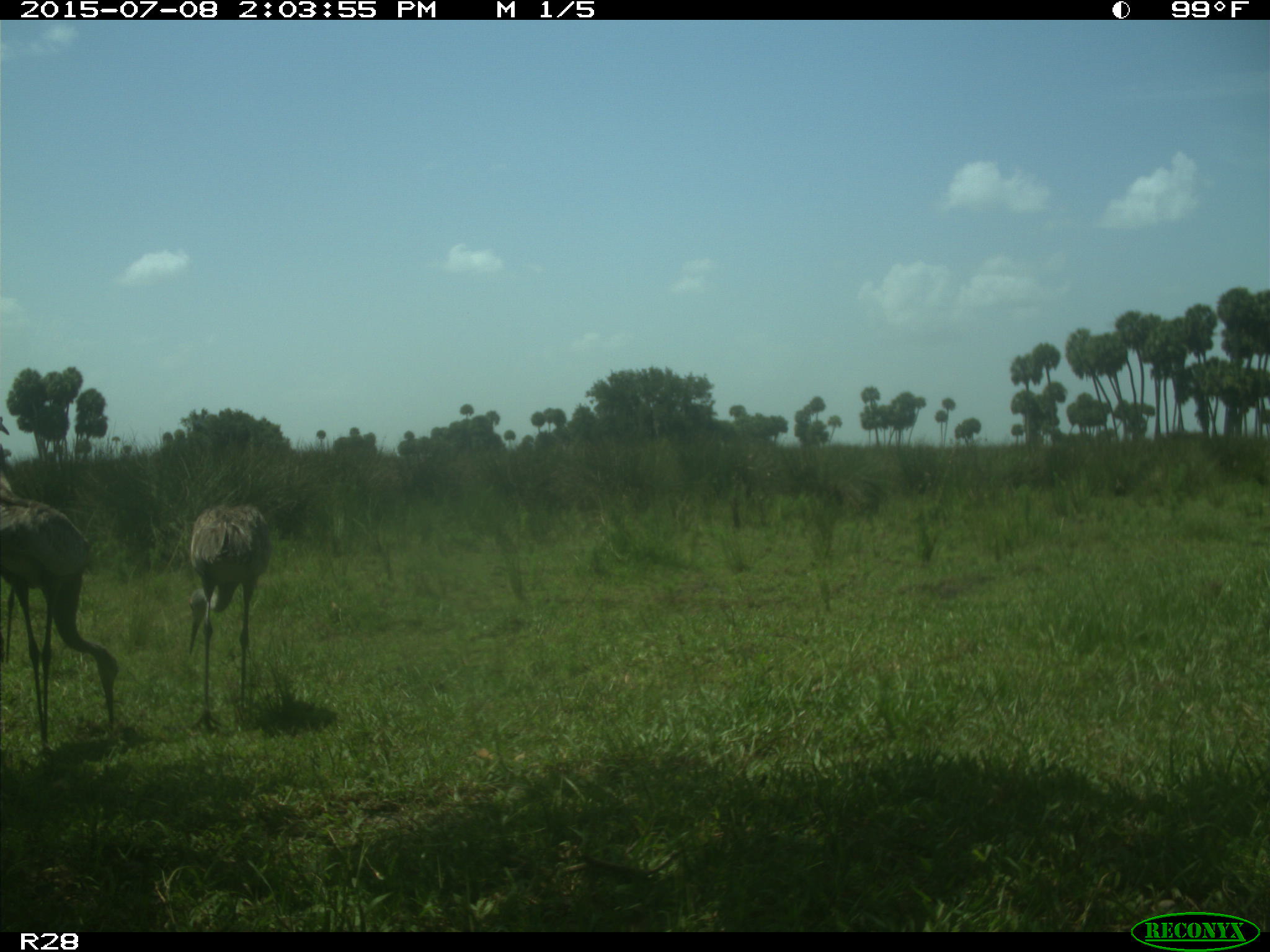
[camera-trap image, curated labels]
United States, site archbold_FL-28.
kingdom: Animalia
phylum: Chordata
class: Aves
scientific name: Aves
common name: birds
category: unidentified bird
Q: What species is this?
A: Unidentified bird (birds) (Aves).